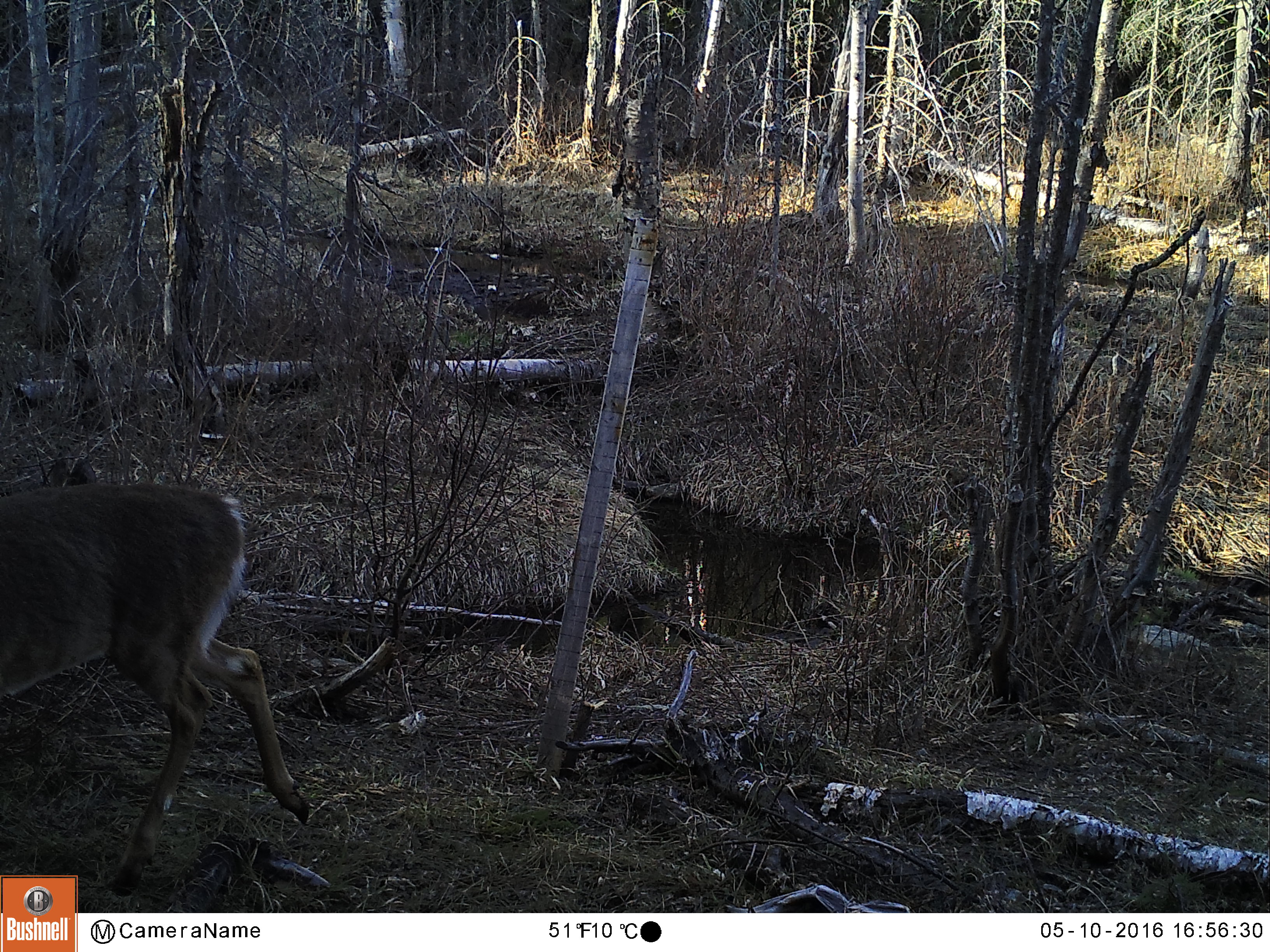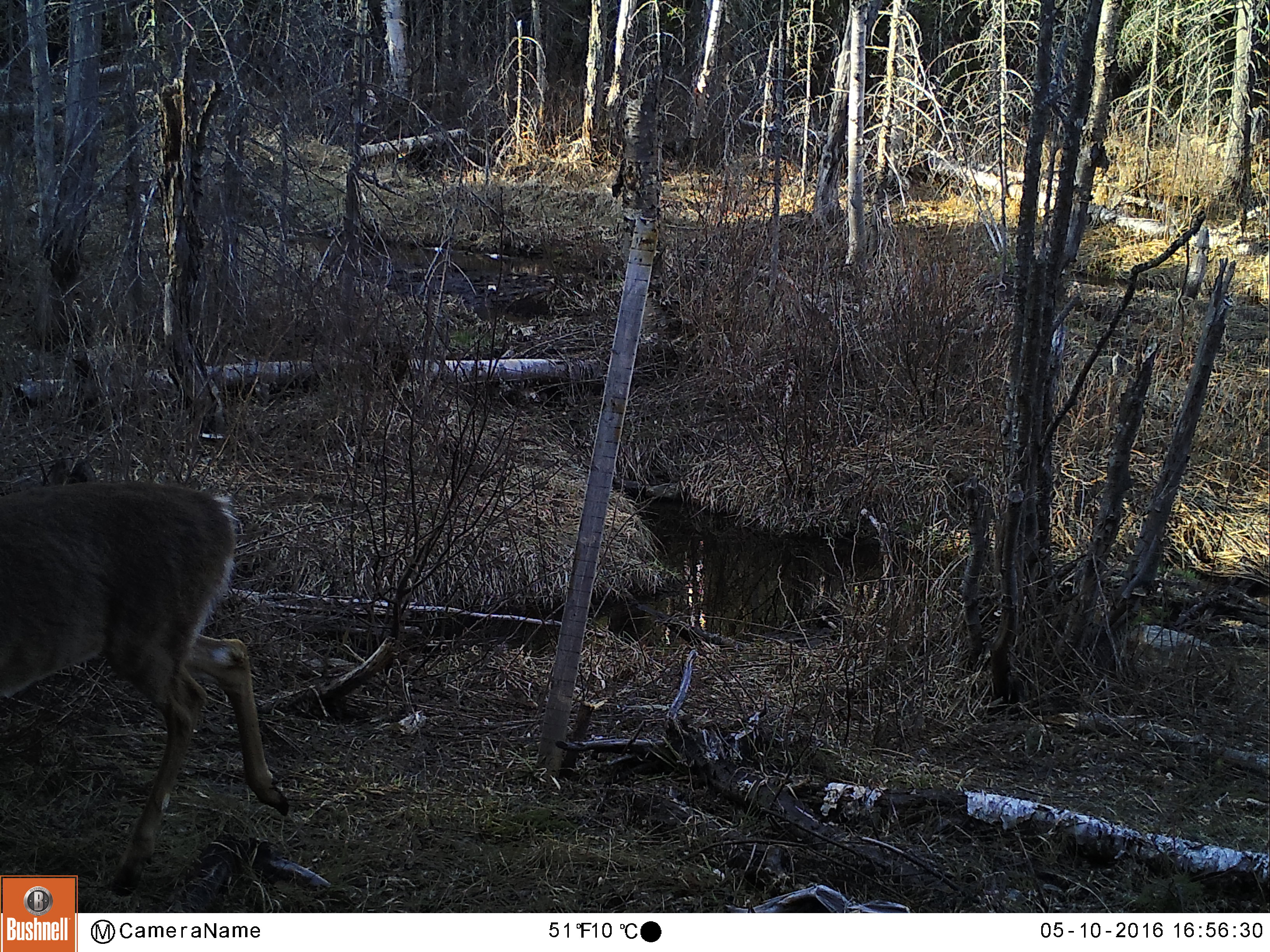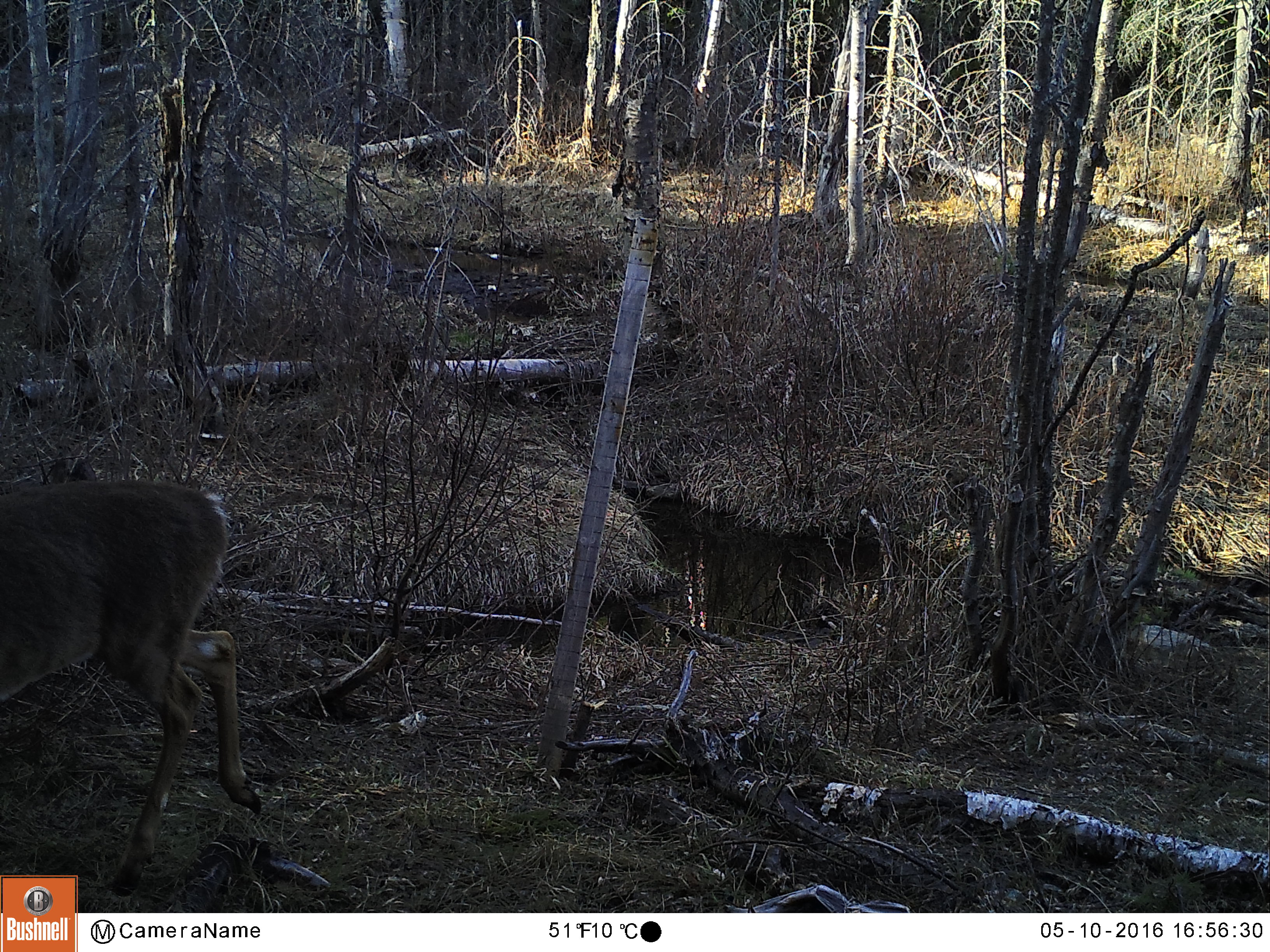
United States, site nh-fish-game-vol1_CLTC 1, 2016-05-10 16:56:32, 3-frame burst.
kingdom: Animalia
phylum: Chordata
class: Mammalia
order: Artiodactyla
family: Cervidae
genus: Odocoileus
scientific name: Odocoileus virginianus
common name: white-tailed deer